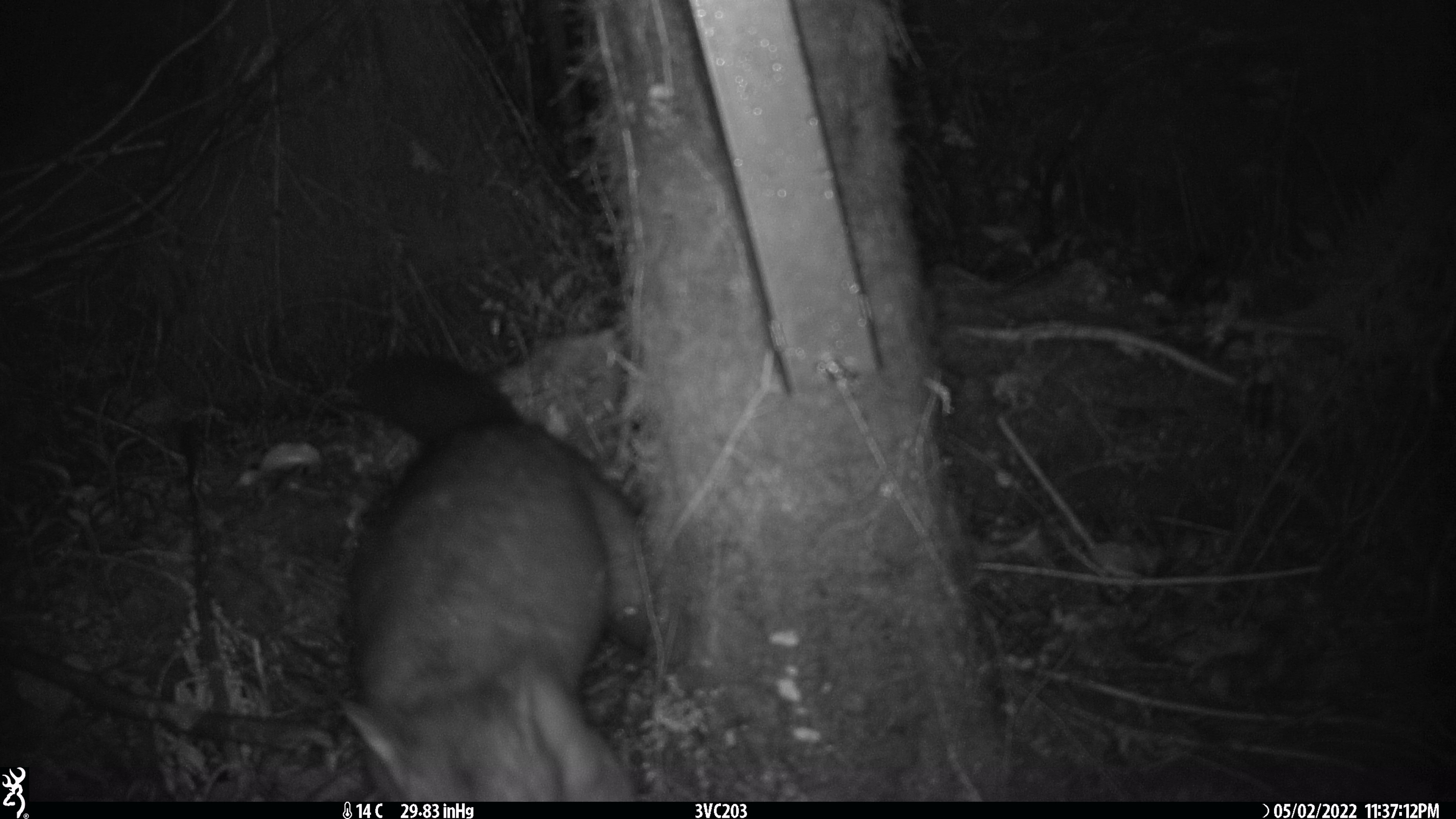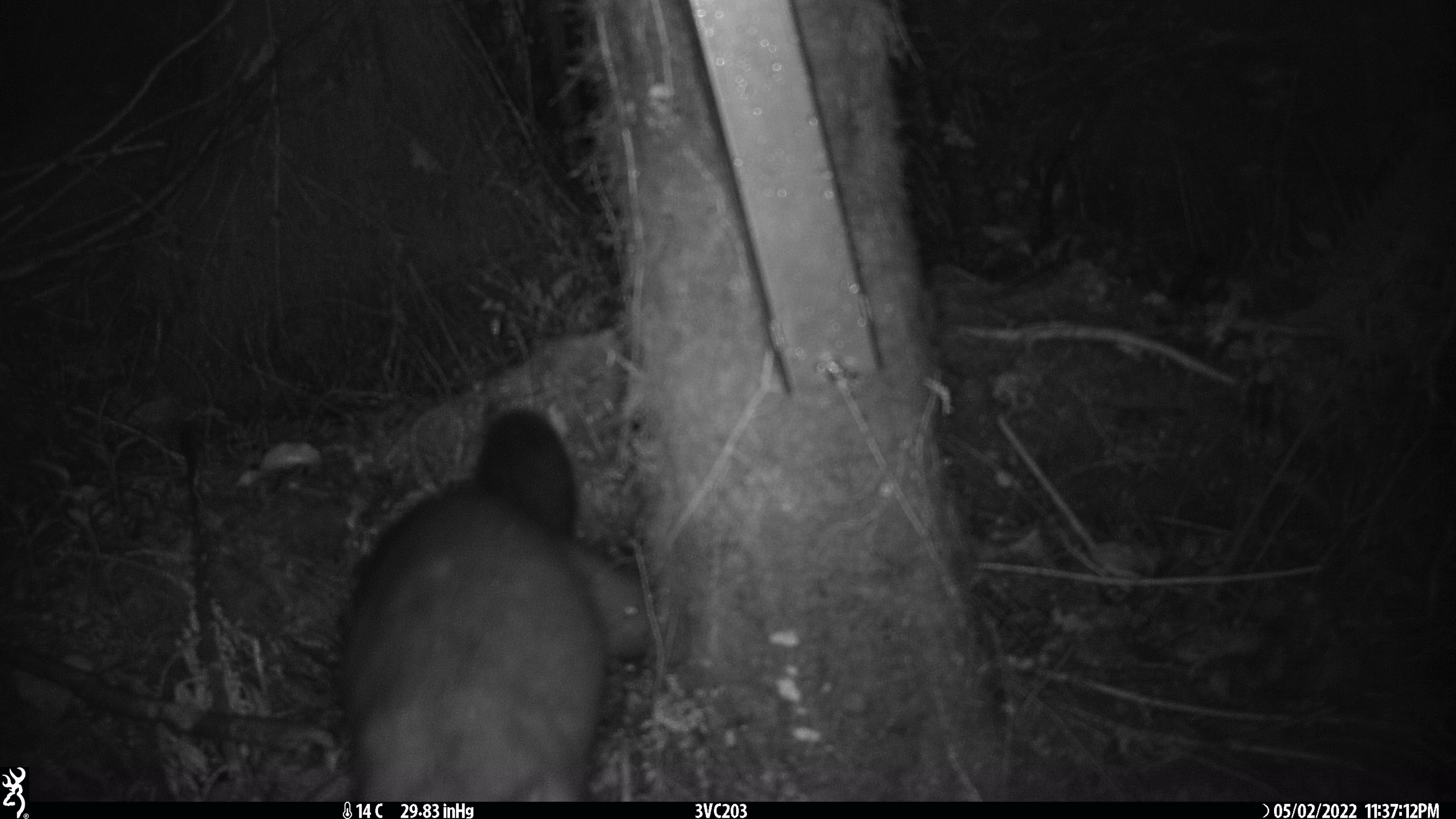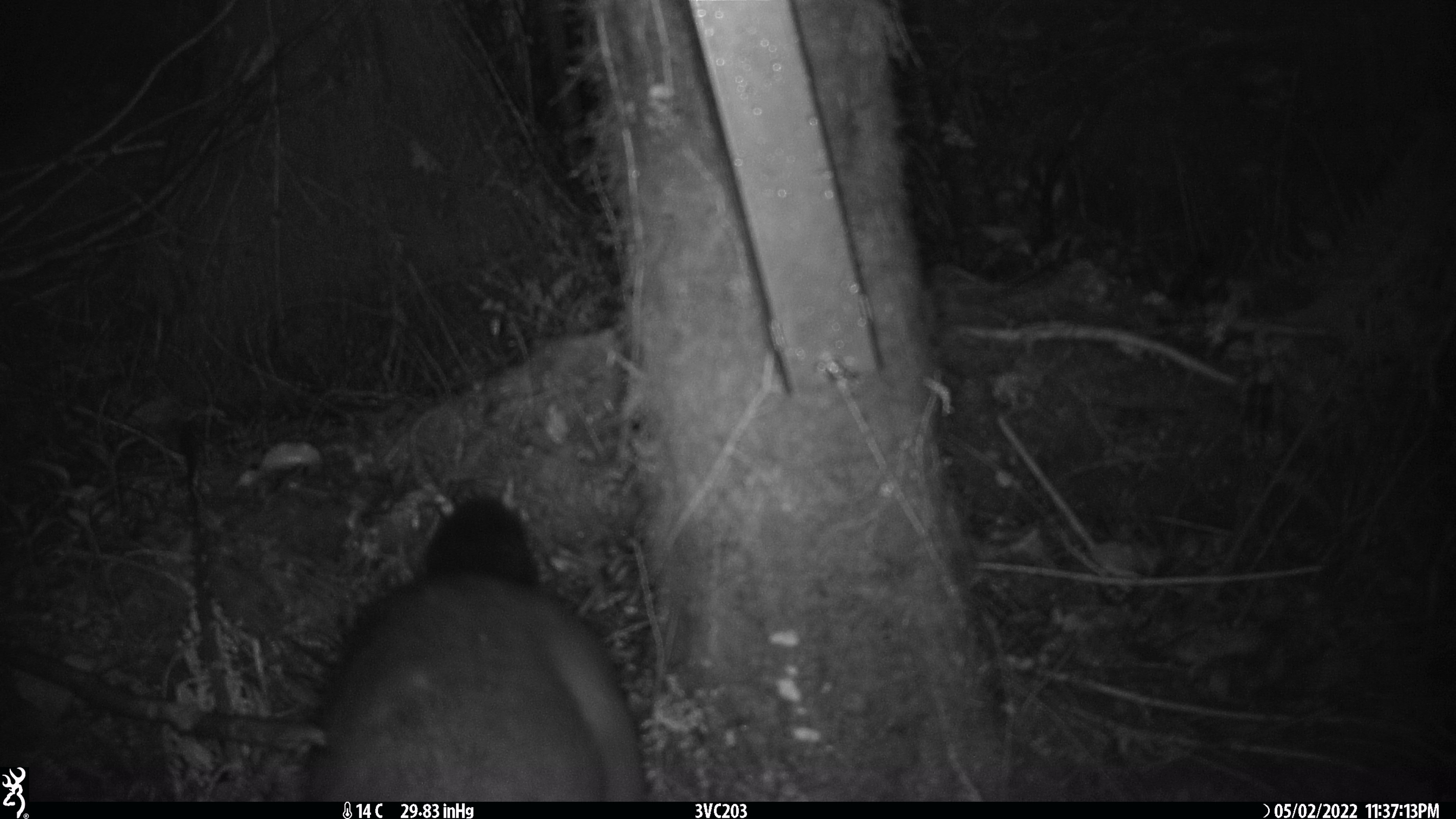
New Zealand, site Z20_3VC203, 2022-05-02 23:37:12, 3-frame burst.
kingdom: Animalia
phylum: Chordata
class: Mammalia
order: Diprotodontia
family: Phalangeridae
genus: Trichosurus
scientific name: Trichosurus vulpecula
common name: common brushtail possum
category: possum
Possum (common brushtail possum) (Trichosurus vulpecula).